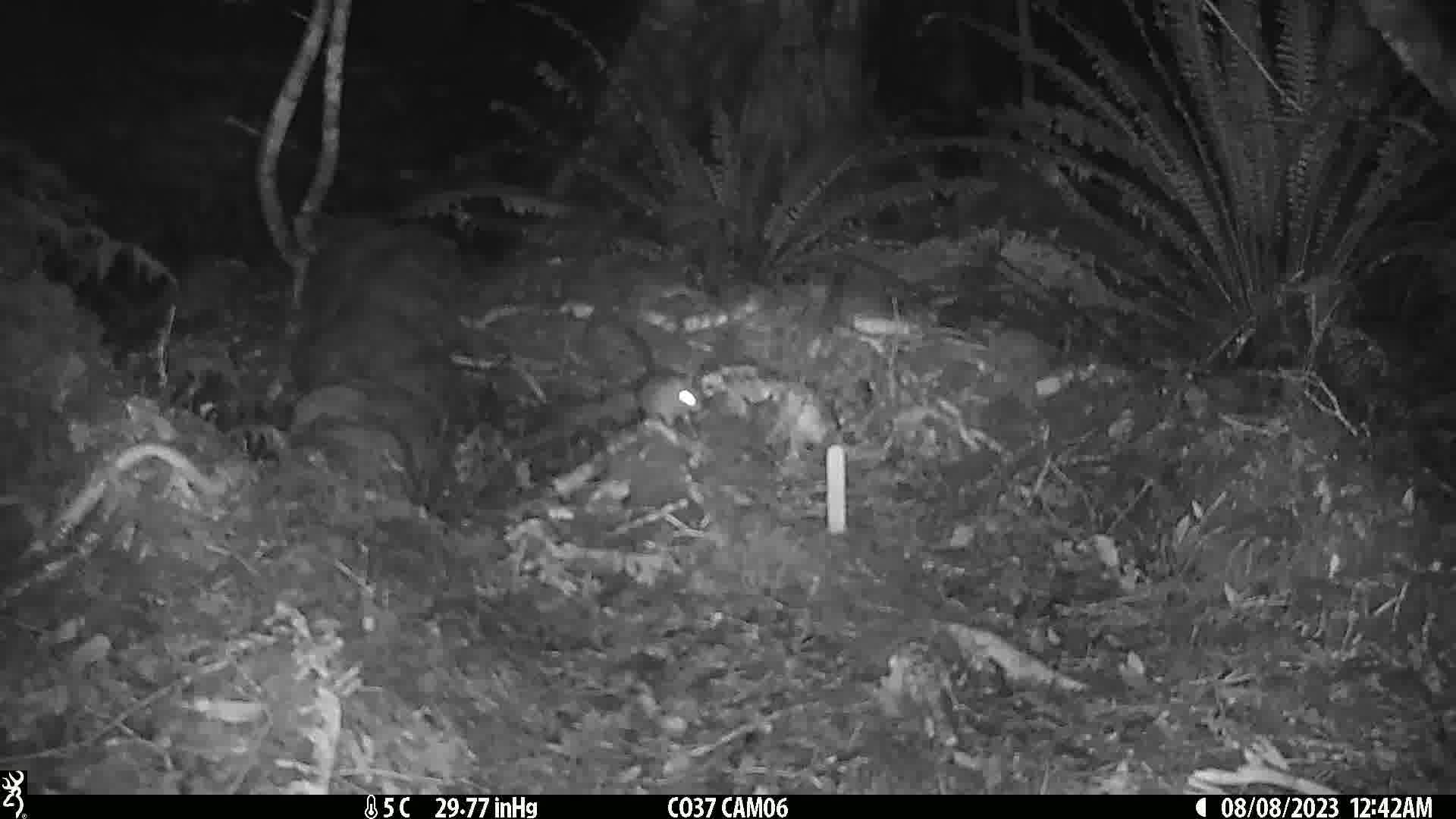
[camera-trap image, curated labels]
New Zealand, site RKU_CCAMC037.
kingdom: Animalia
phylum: Chordata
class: Mammalia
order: Rodentia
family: Muridae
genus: Rattus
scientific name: Rattus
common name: rat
Rat (Rattus).